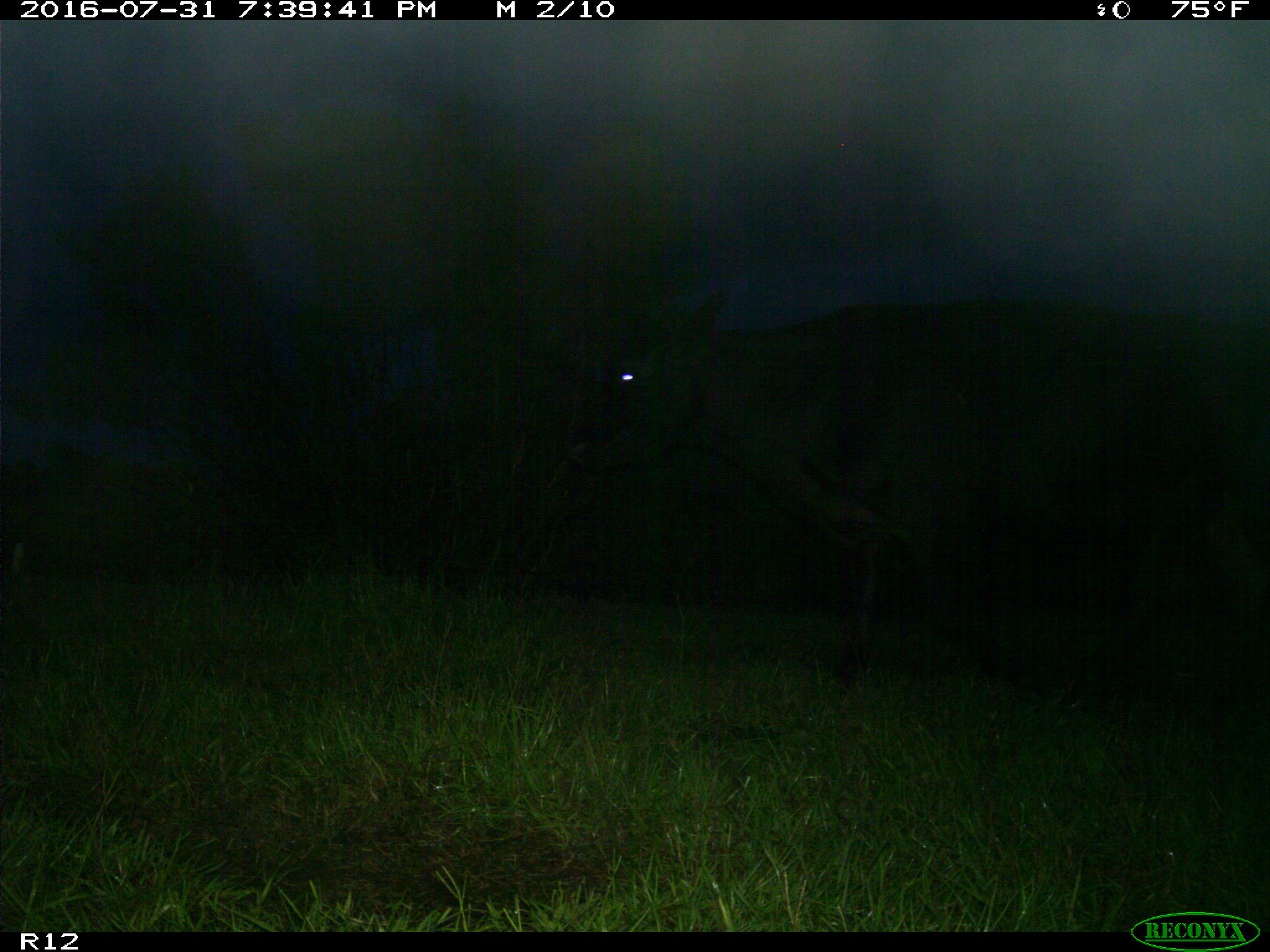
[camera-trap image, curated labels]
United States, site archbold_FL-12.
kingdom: Animalia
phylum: Chordata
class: Mammalia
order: Artiodactyla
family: Bovidae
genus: Bos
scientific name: Bos taurus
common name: domestic cow